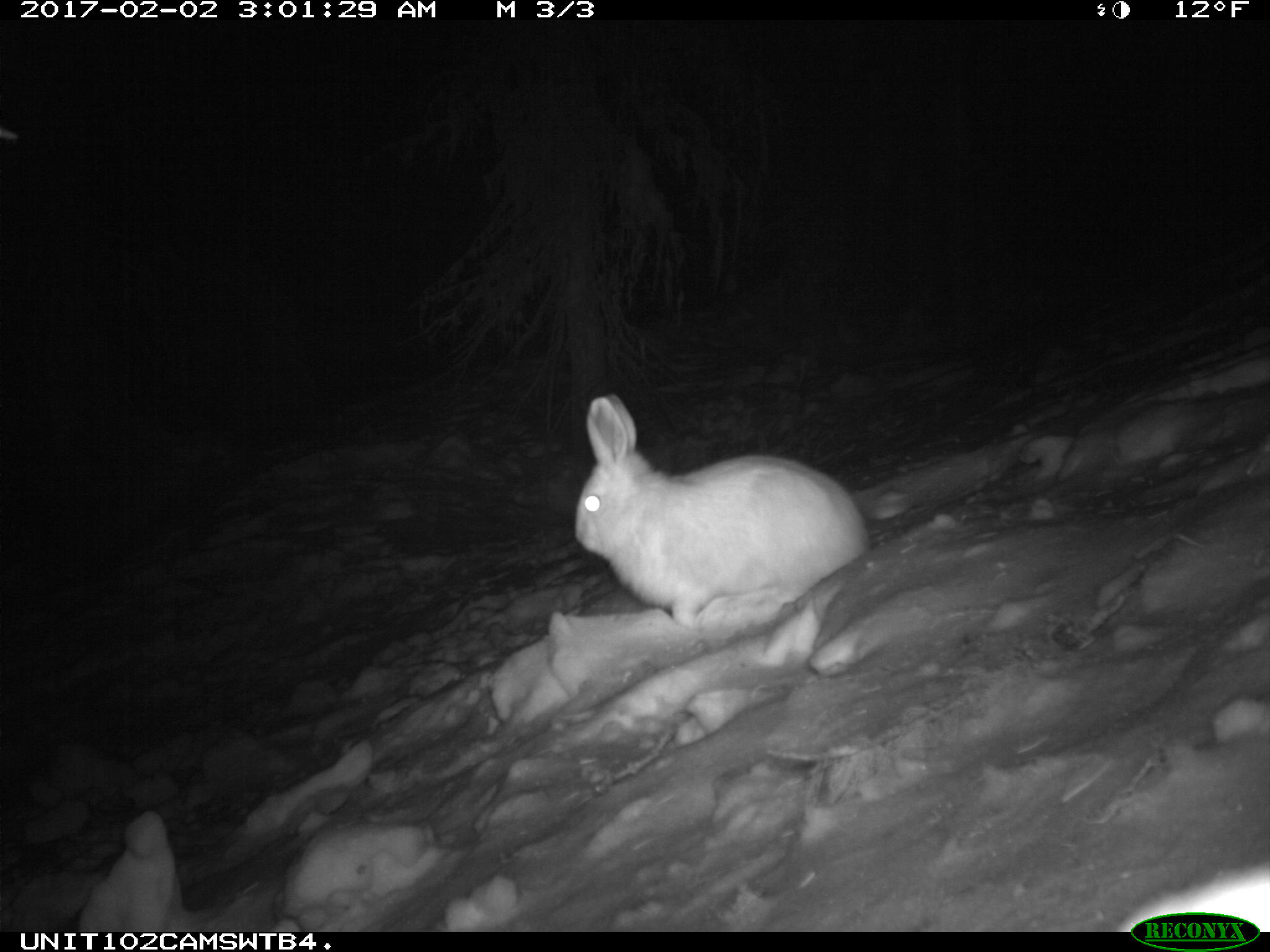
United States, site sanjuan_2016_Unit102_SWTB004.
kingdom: Animalia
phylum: Chordata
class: Mammalia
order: Lagomorpha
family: Leporidae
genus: Lepus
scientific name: Lepus americanus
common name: snowshoe hare